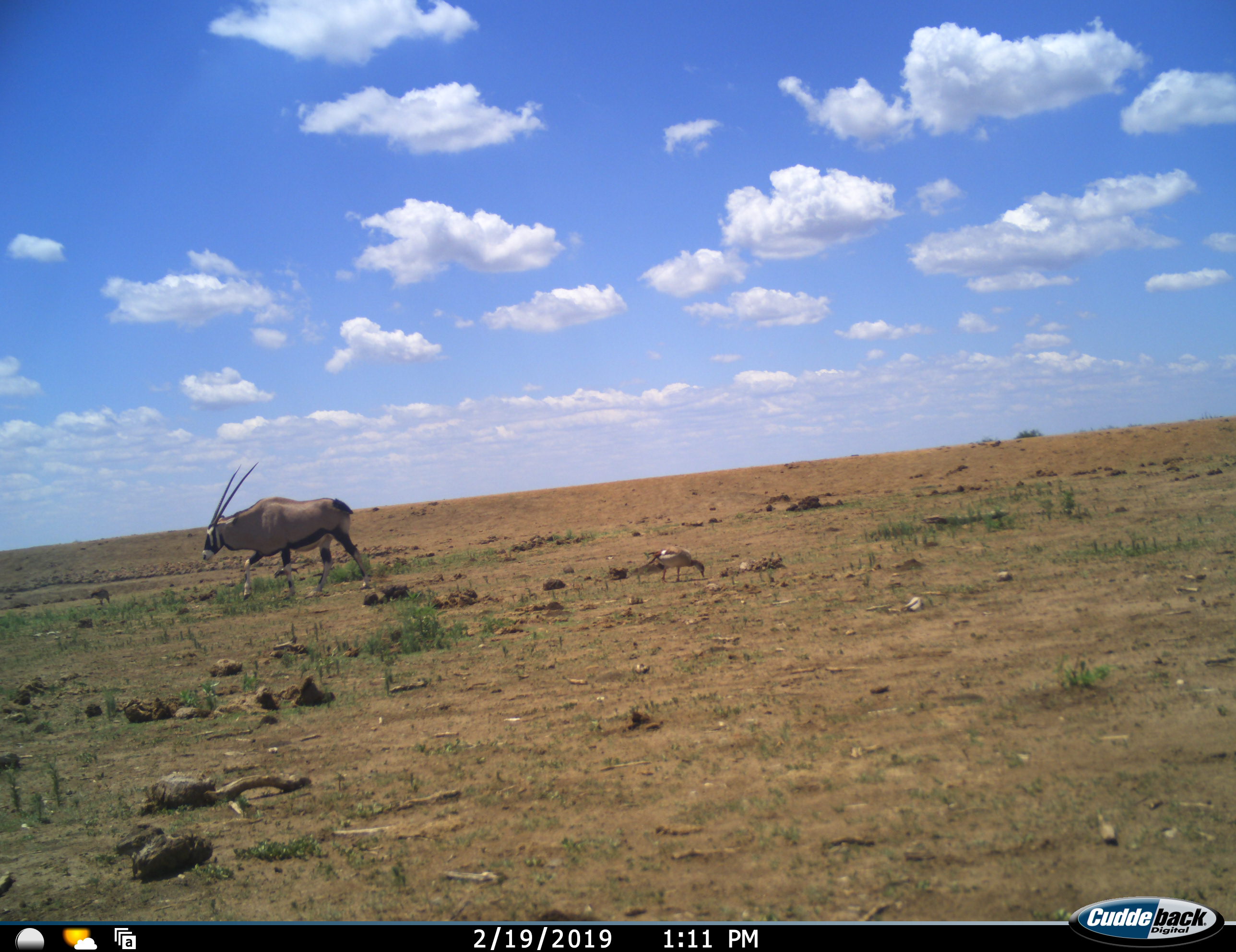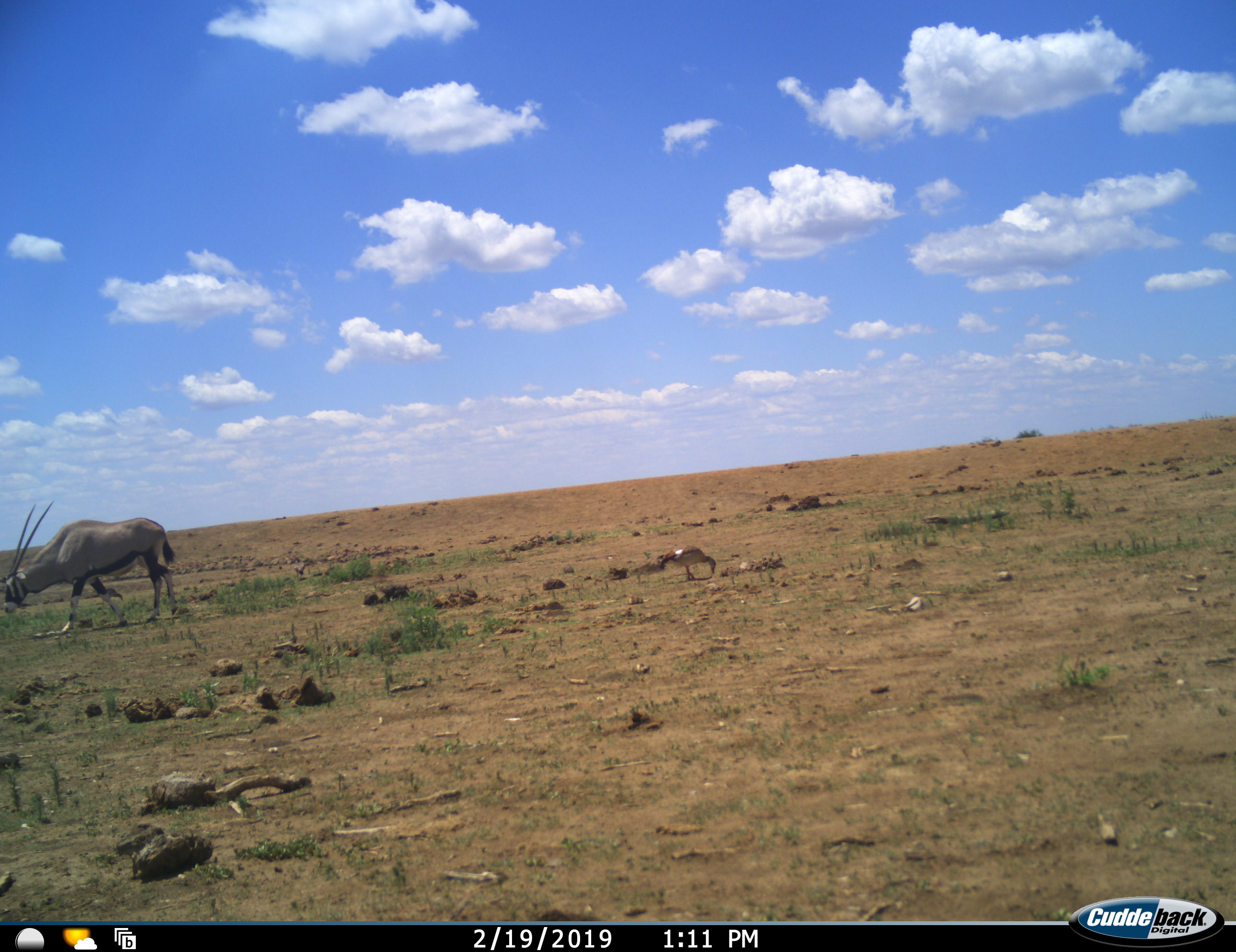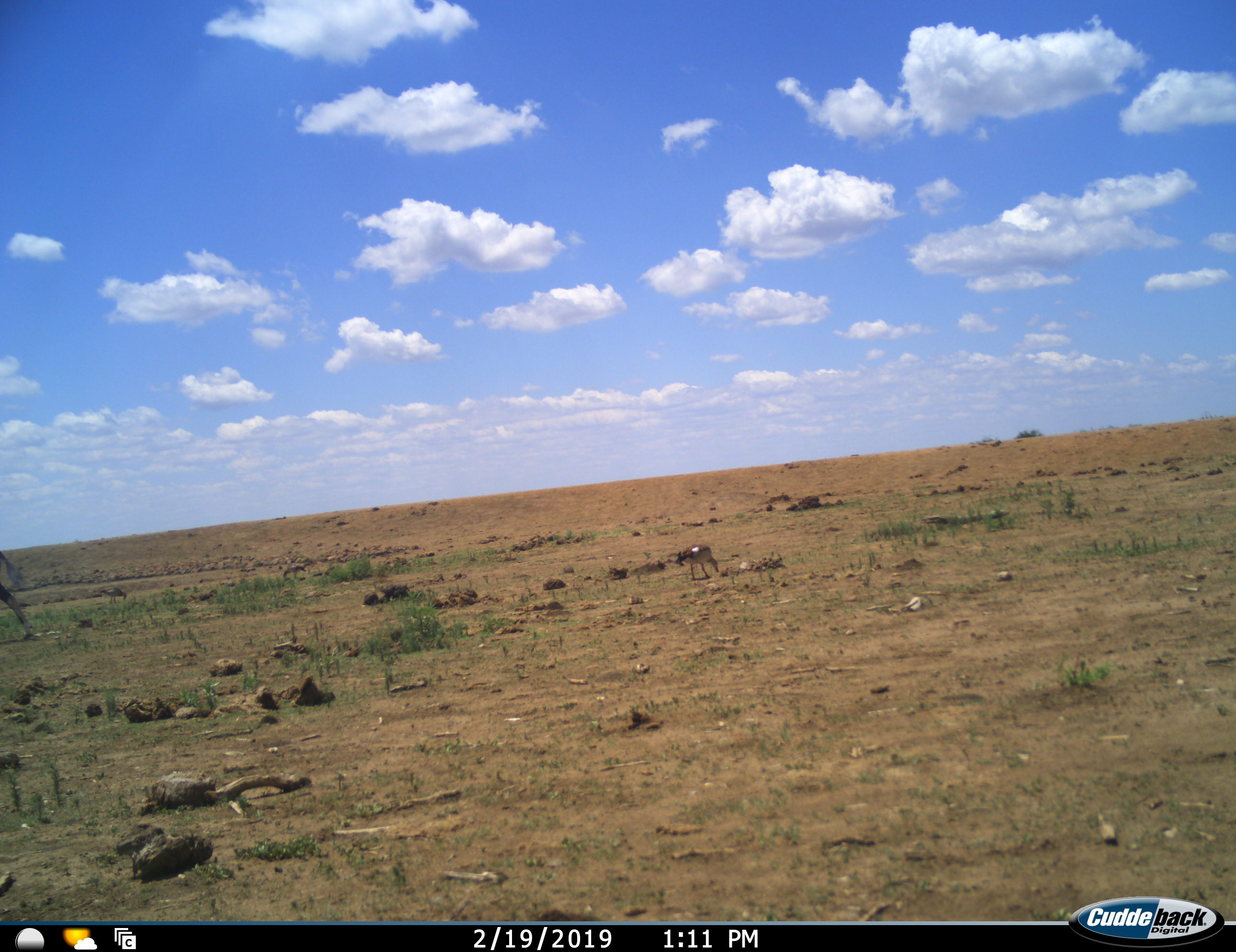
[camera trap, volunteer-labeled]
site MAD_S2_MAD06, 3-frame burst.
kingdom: Animalia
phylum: Chordata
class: Mammalia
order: Artiodactyla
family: Bovidae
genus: Oryx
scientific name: Oryx gazella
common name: gemsbok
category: oryx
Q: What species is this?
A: Oryx (gemsbok) (Oryx gazella).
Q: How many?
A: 1.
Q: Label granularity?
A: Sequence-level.